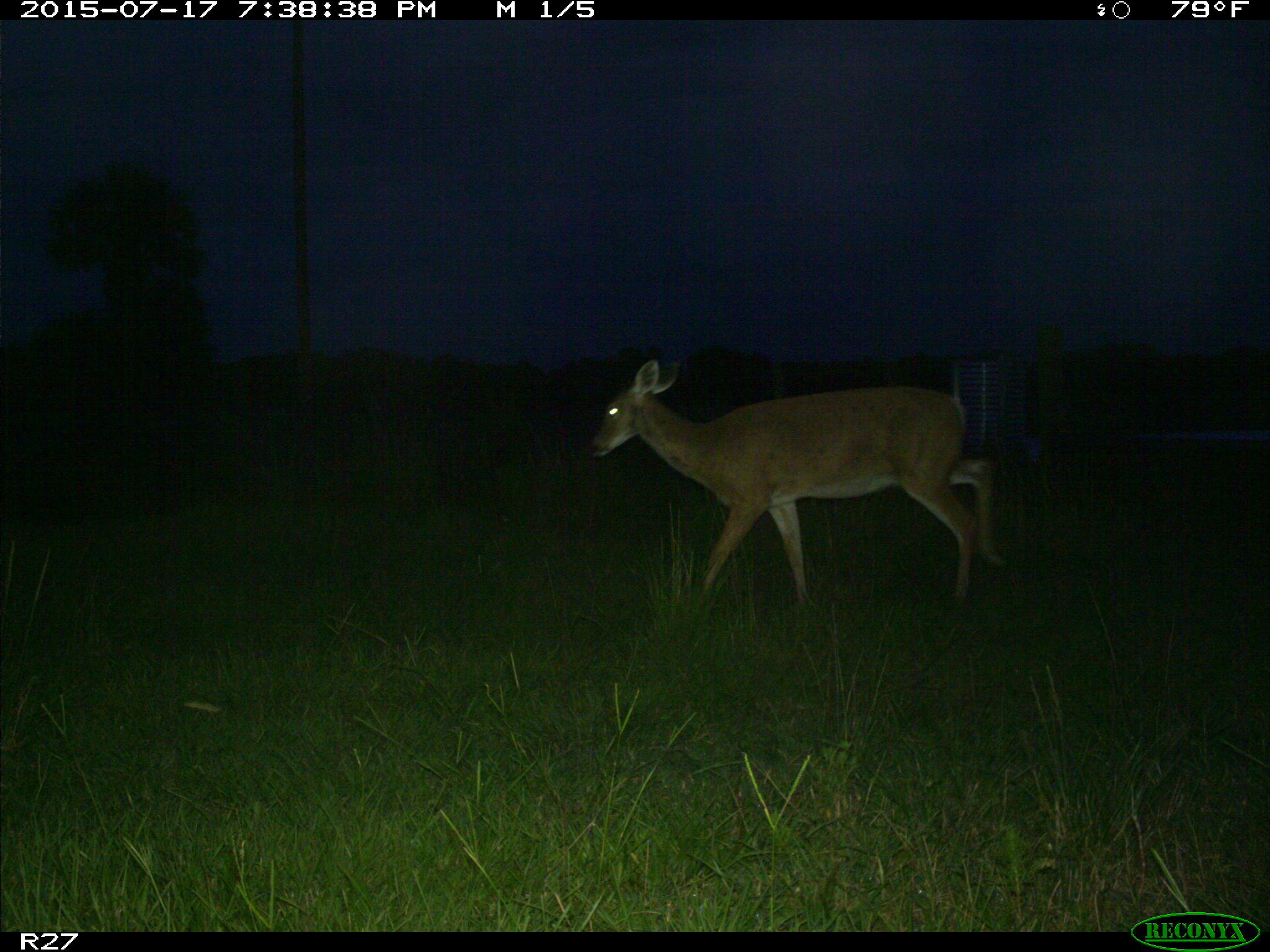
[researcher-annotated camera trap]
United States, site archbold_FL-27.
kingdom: Animalia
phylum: Chordata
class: Mammalia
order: Artiodactyla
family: Cervidae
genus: Odocoileus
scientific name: Odocoileus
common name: deer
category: unidentified deer